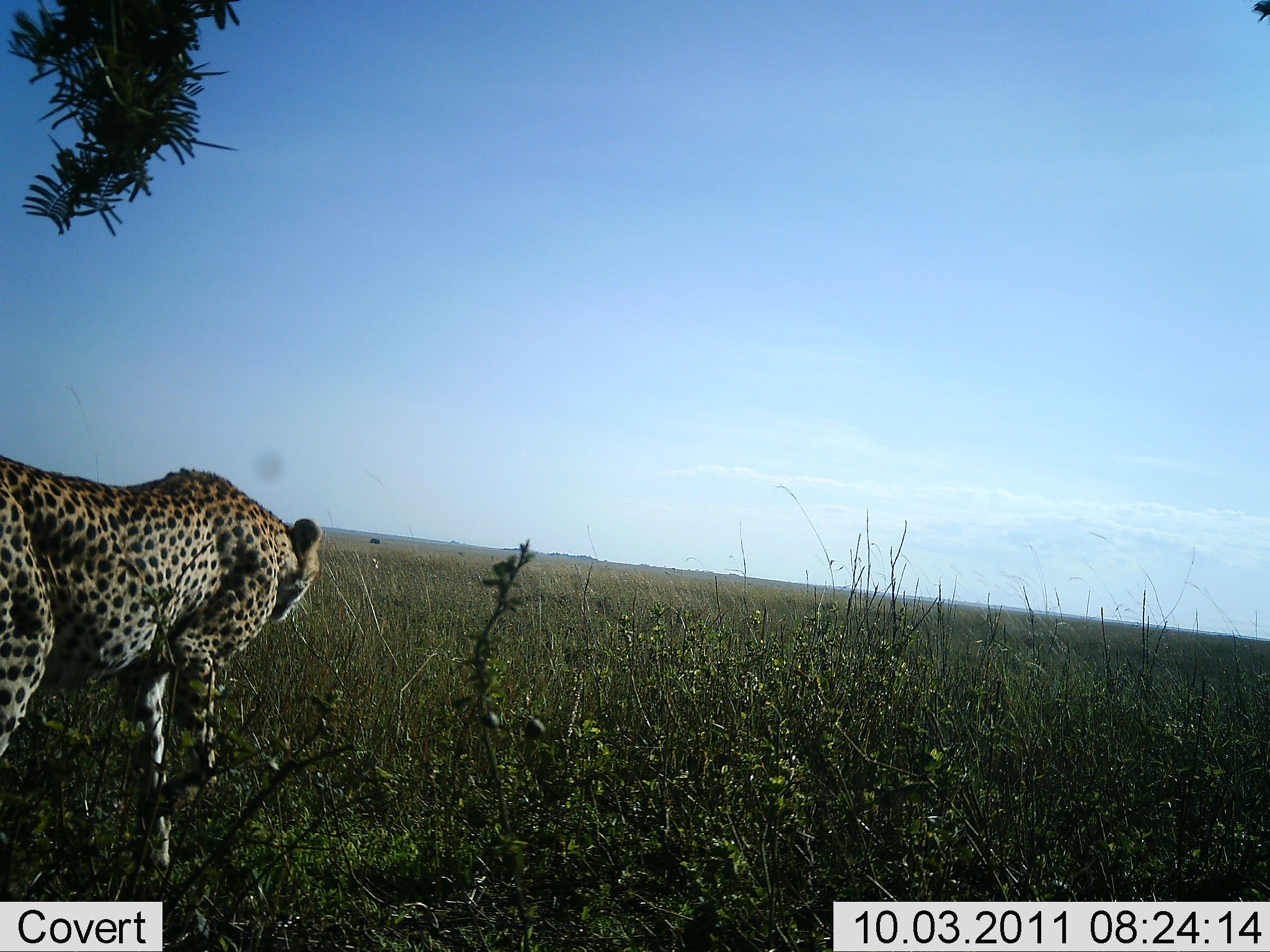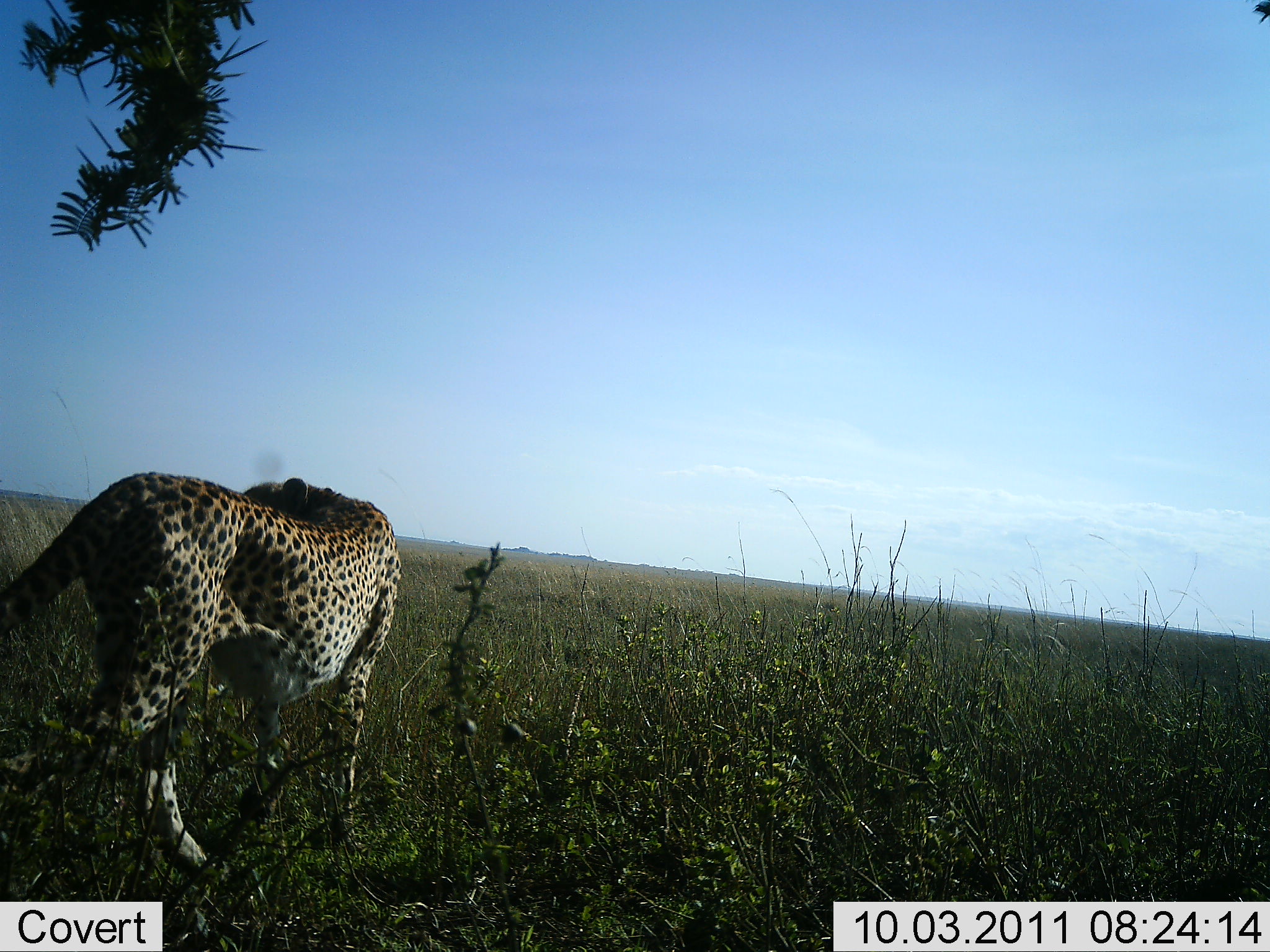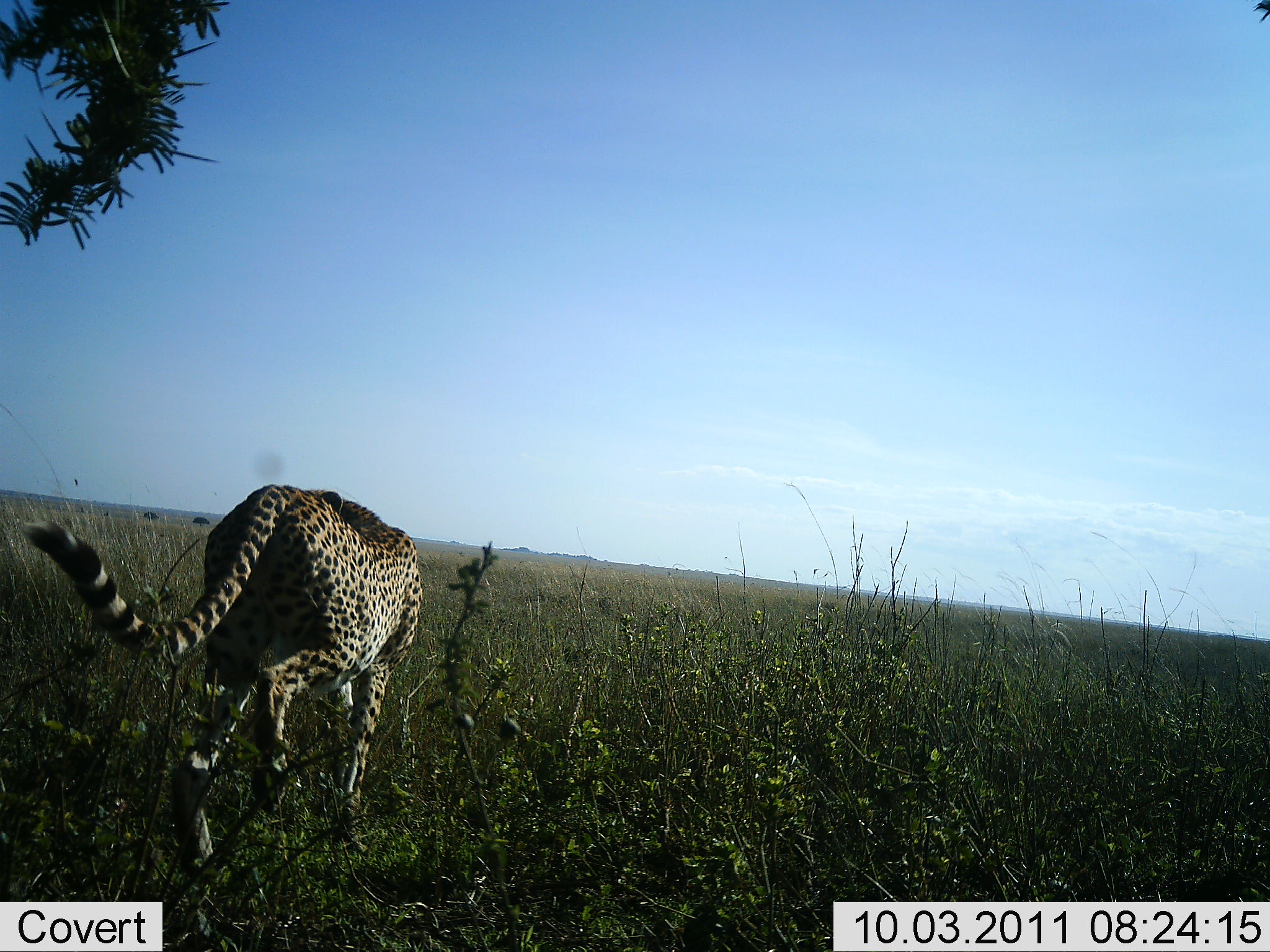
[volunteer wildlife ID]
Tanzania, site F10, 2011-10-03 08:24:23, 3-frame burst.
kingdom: Animalia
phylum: Chordata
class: Mammalia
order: Carnivora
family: Felidae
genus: Acinonyx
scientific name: Acinonyx jubatus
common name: cheetah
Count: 1.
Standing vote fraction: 20%.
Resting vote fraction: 0%.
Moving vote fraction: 80%.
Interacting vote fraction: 0%.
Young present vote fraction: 0%.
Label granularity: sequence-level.